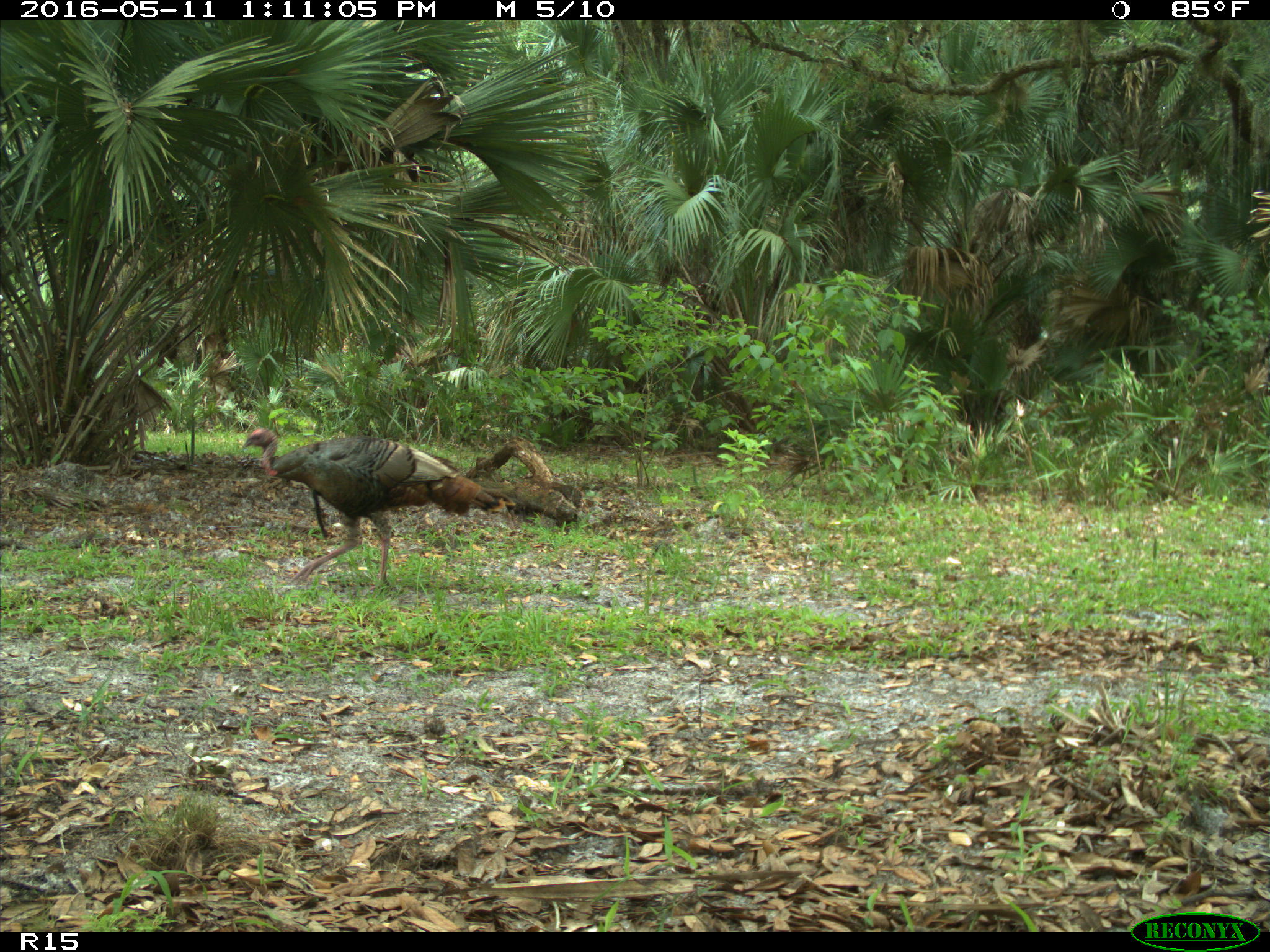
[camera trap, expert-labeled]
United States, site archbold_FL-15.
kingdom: Animalia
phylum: Chordata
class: Aves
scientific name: Aves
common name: birds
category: unidentified bird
Unidentified bird (birds) (Aves).